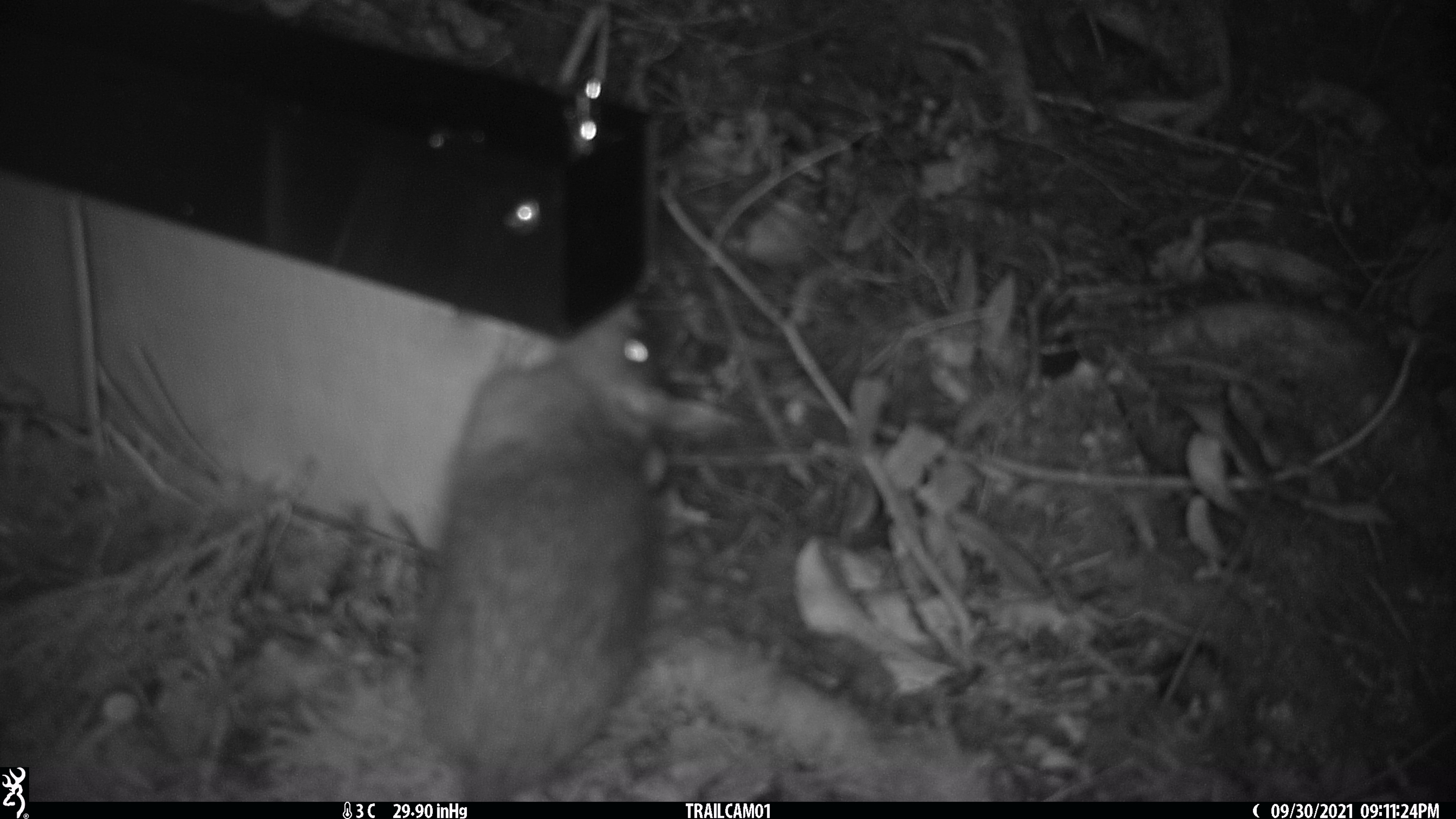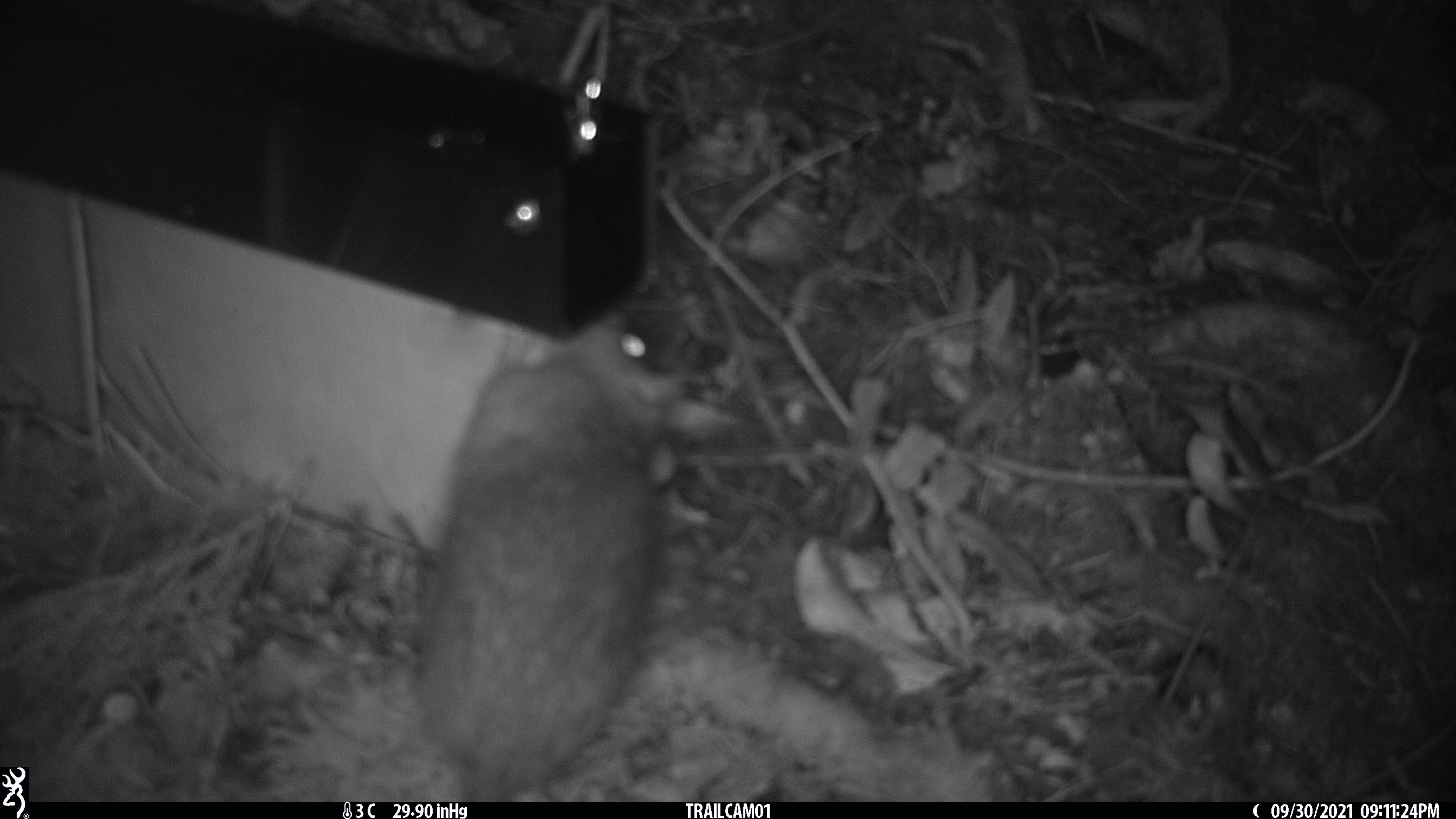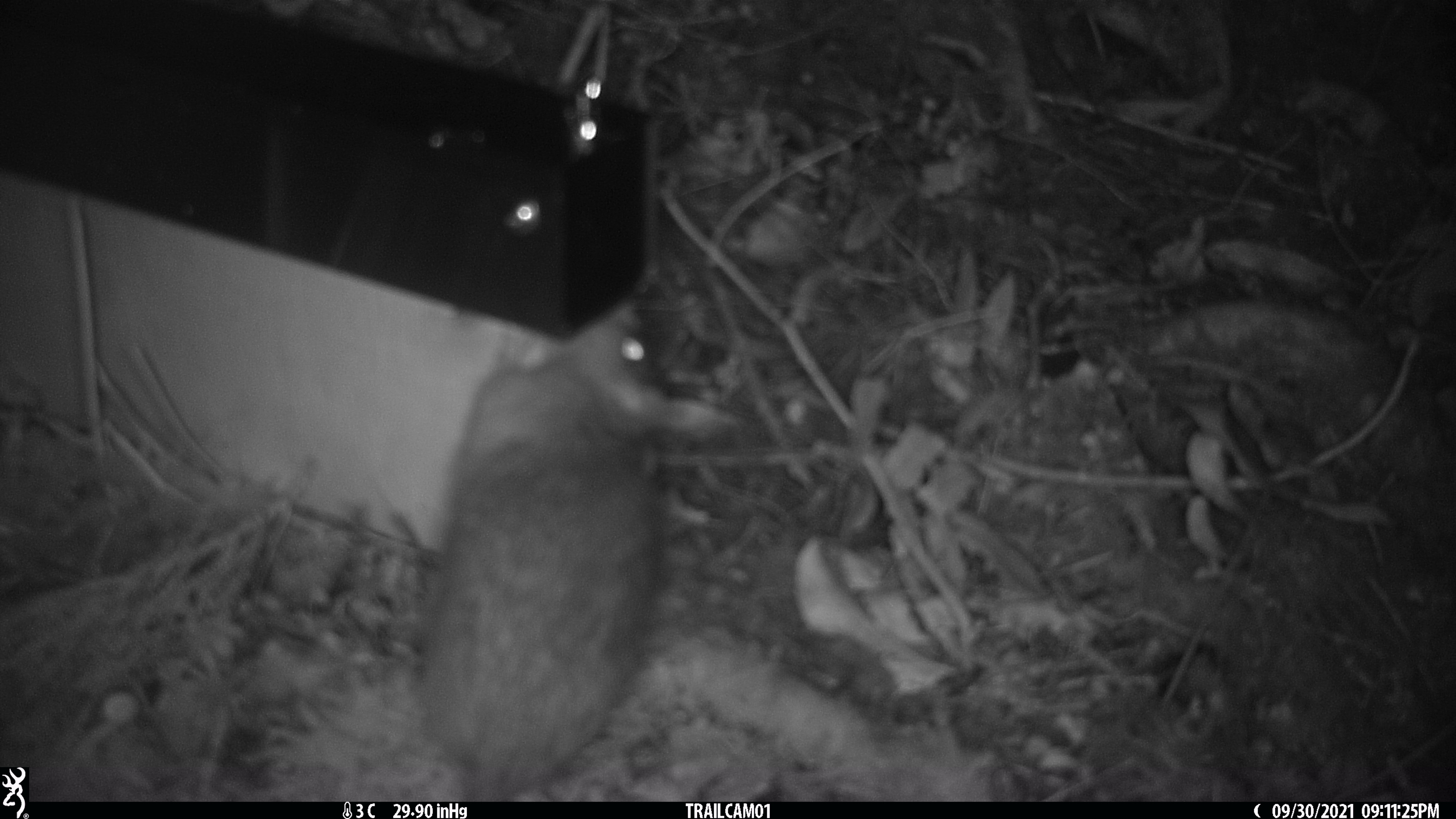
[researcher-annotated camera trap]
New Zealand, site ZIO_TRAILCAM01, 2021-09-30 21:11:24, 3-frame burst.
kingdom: Animalia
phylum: Chordata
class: Mammalia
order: Rodentia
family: Muridae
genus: Rattus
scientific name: Rattus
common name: rat